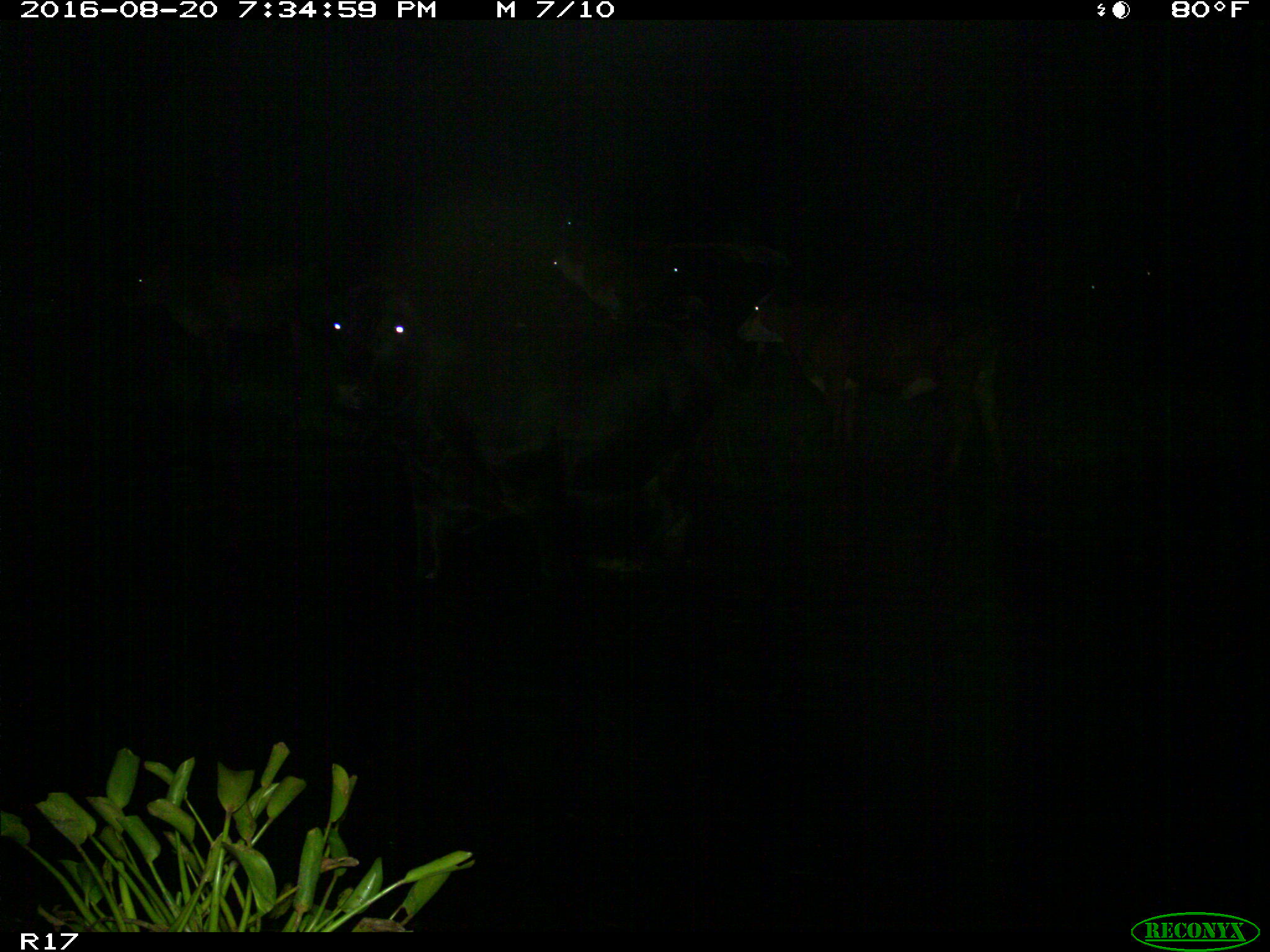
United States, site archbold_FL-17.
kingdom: Animalia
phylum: Chordata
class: Mammalia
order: Artiodactyla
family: Bovidae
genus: Bos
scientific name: Bos taurus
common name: domestic cow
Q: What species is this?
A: Bos taurus (domestic cow).